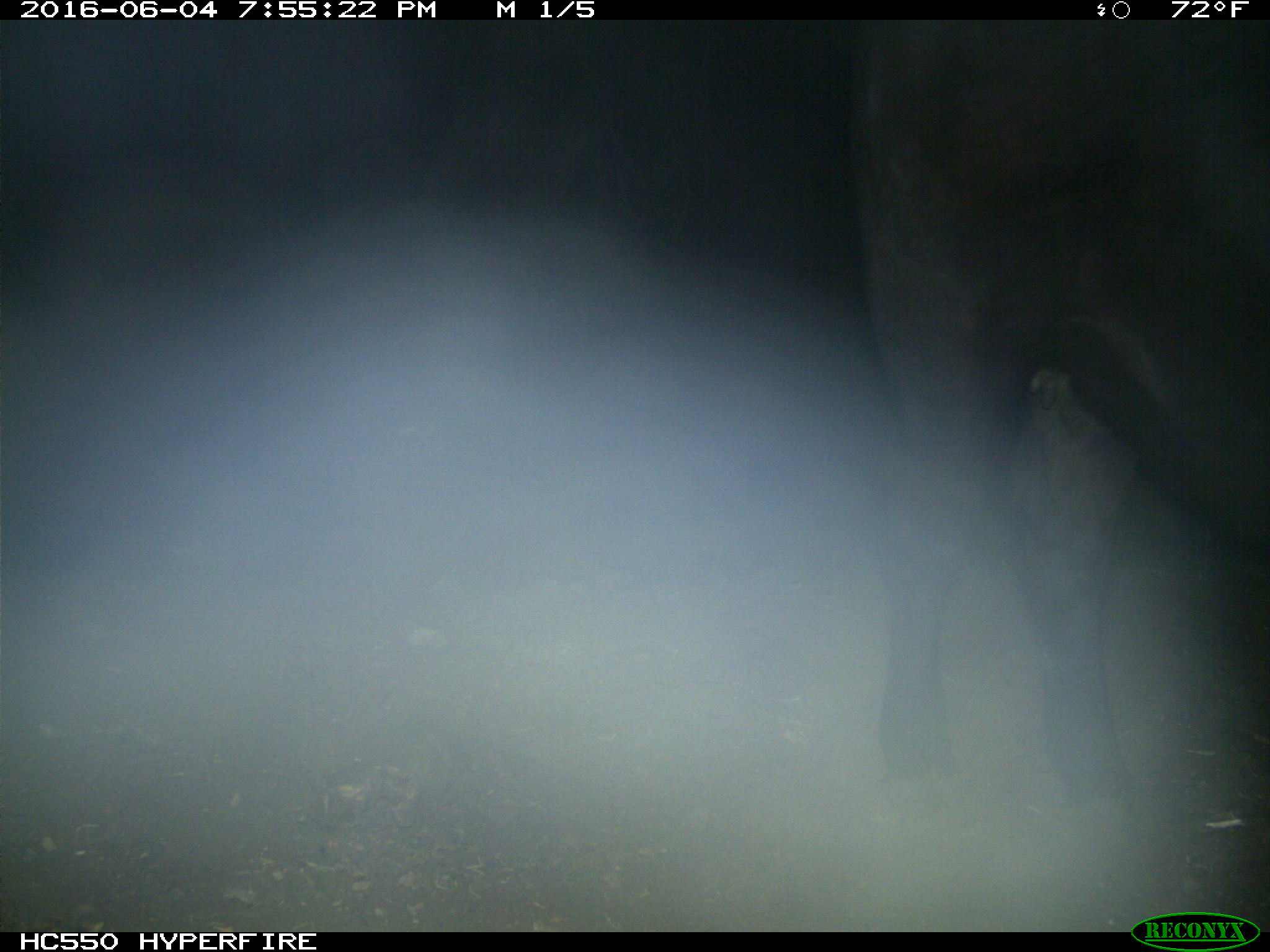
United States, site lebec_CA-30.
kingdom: Animalia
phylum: Chordata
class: Mammalia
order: Artiodactyla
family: Bovidae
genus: Bos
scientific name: Bos taurus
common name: domestic cow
Bos taurus (domestic cow).